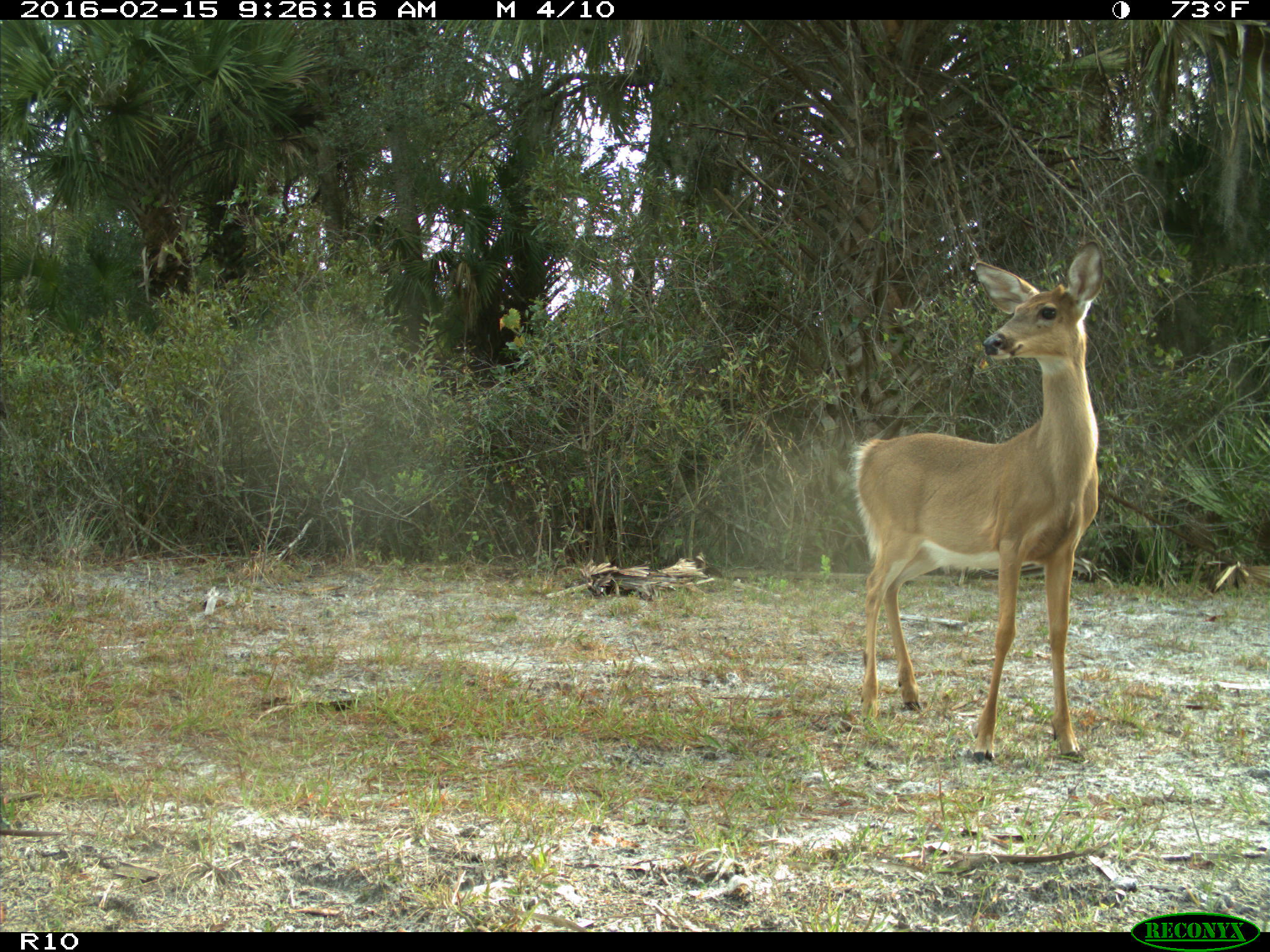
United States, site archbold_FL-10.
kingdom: Animalia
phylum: Chordata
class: Mammalia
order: Artiodactyla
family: Cervidae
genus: Odocoileus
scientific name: Odocoileus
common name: deer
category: unidentified deer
Unidentified deer (deer) (Odocoileus).